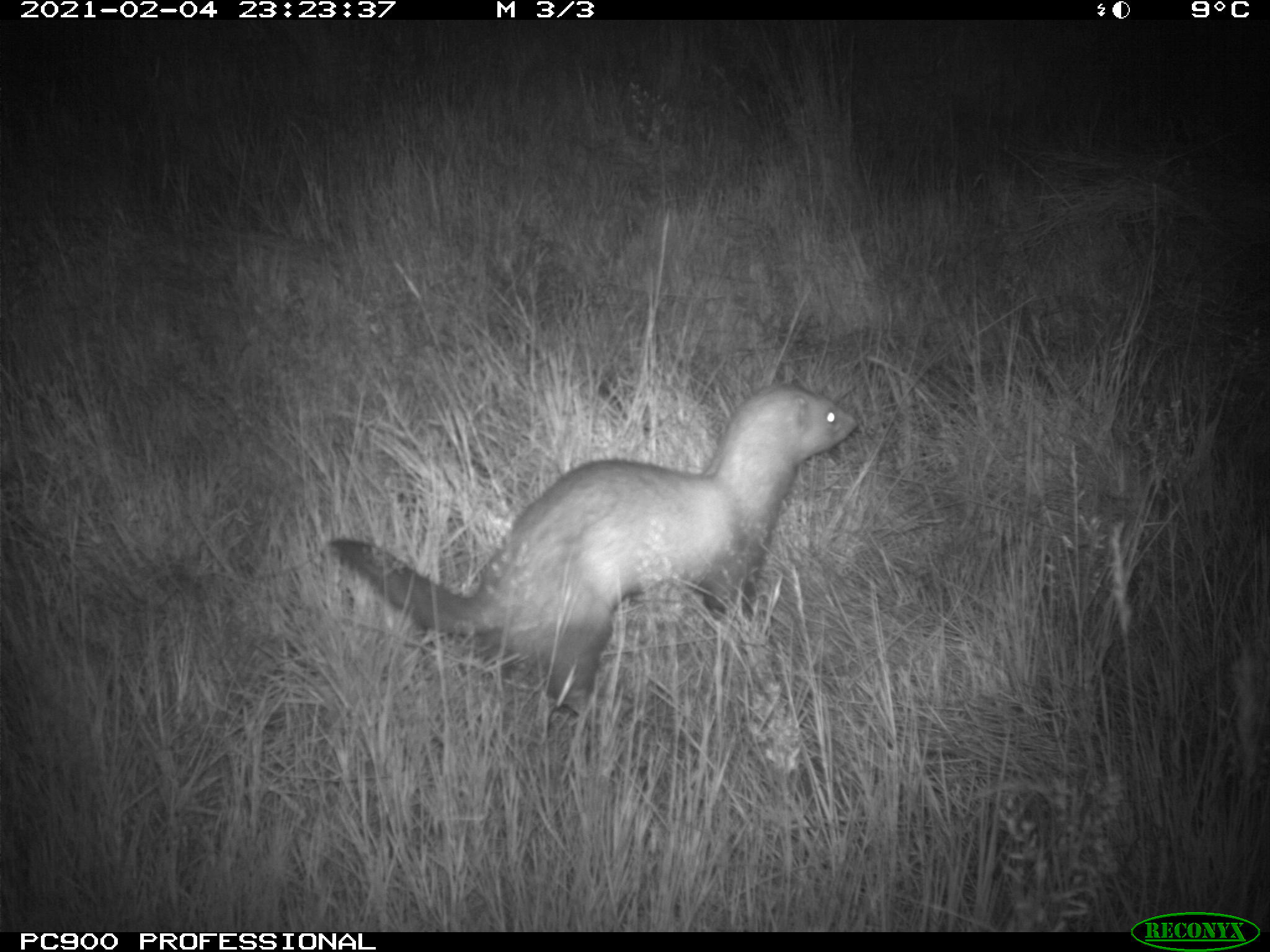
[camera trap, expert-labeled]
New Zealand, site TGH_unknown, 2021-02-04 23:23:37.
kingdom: Animalia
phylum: Chordata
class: Mammalia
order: Carnivora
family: Mustelidae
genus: Mustela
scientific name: Mustela furo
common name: ferret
Ferret (Mustela furo).